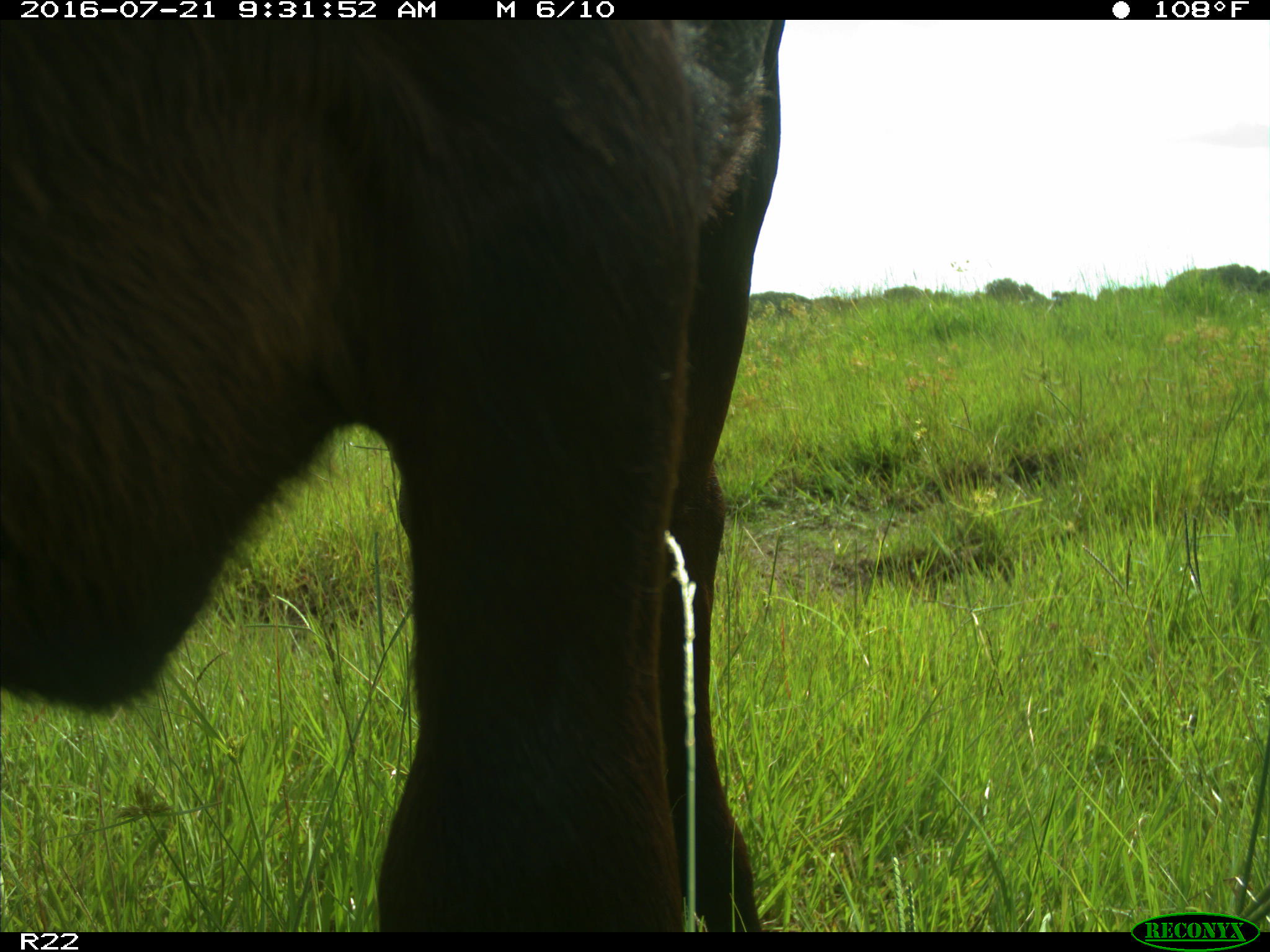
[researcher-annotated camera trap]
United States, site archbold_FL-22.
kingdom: Animalia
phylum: Chordata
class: Mammalia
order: Artiodactyla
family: Bovidae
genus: Bos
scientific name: Bos taurus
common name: domestic cow